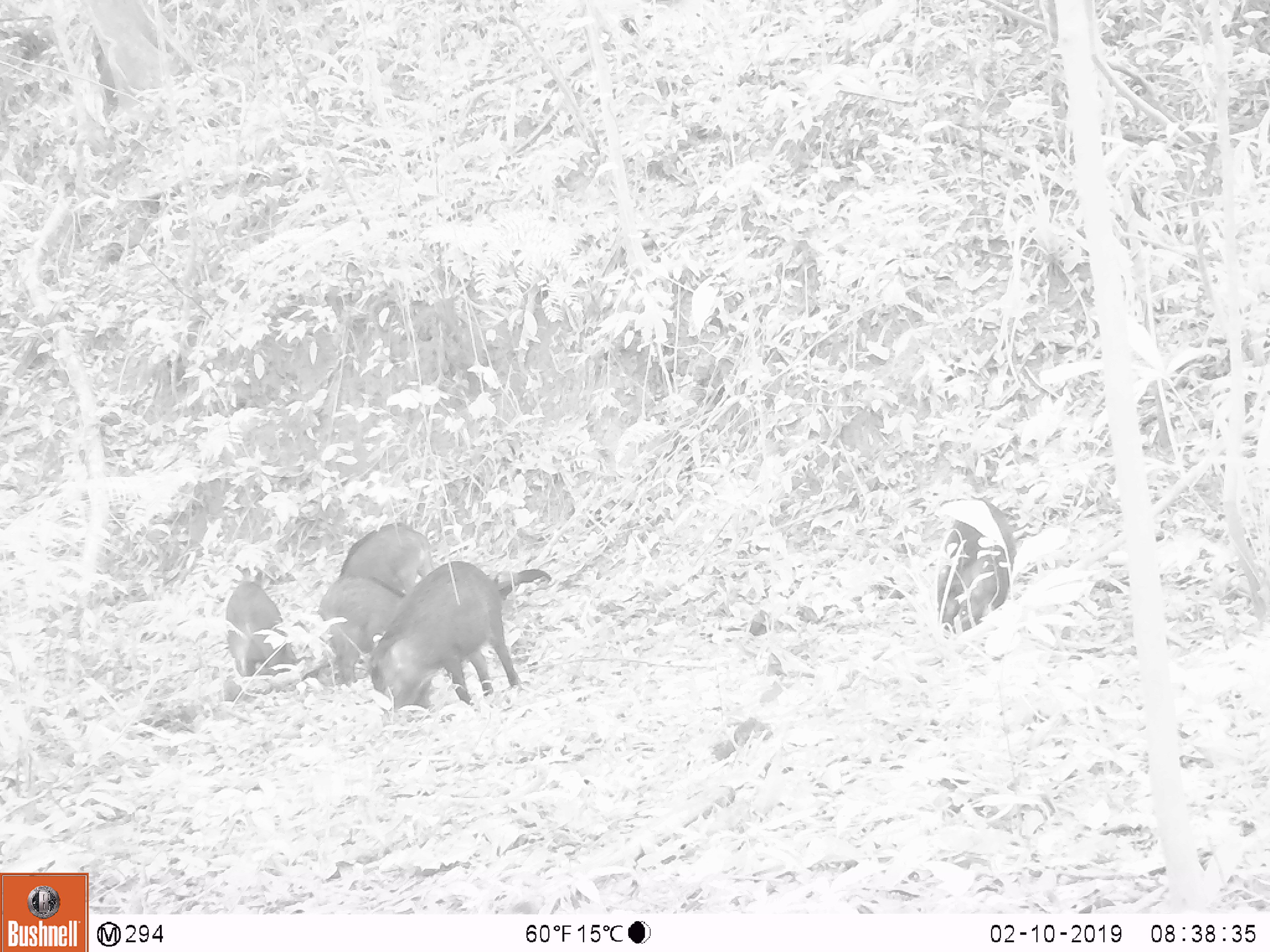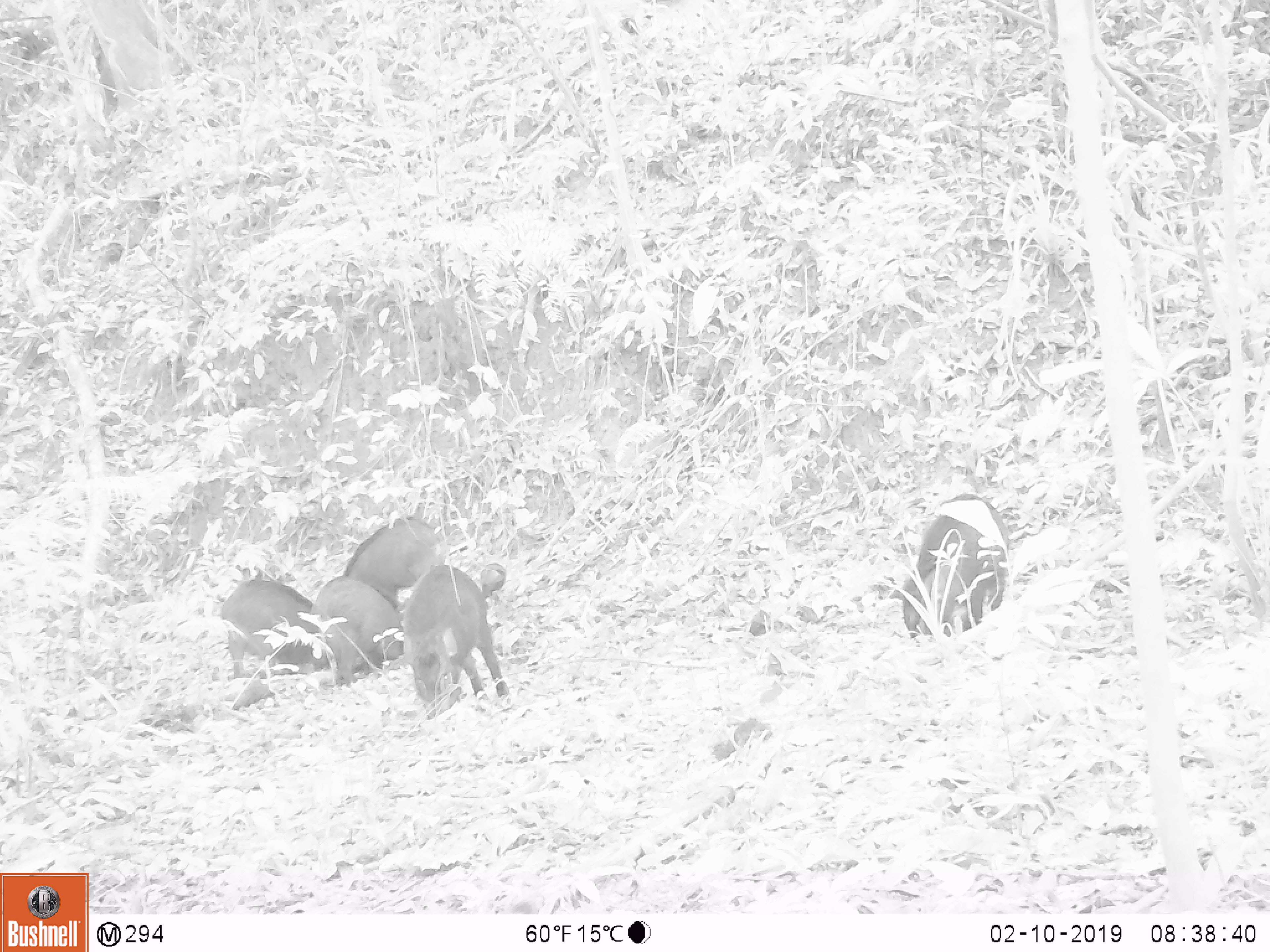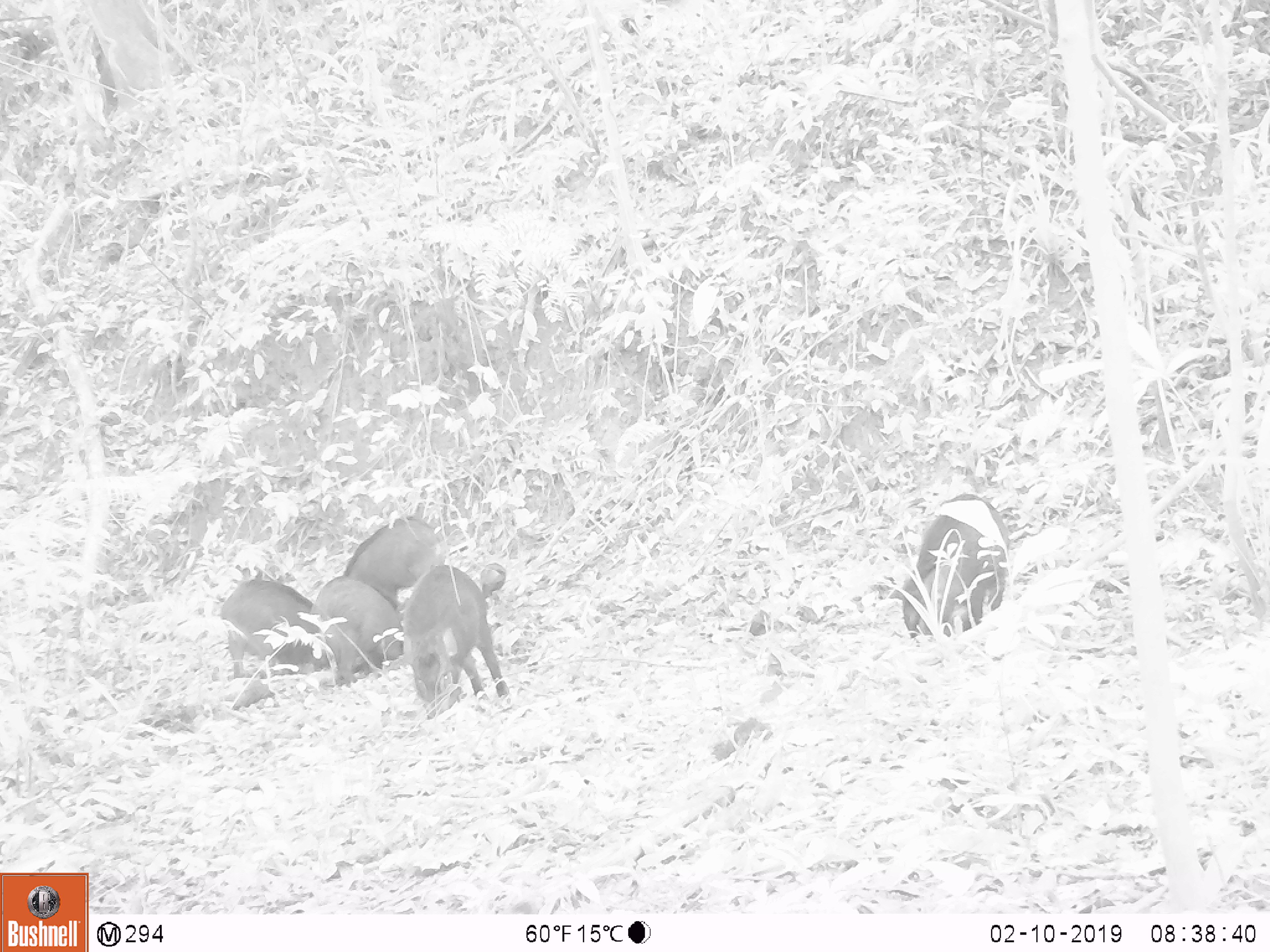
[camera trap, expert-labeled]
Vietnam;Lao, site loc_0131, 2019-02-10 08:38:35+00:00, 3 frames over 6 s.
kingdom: Animalia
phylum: Chordata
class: Mammalia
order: Artiodactyla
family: Suidae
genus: Sus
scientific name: Sus scrofa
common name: eurasian wild pig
Eurasian wild pig (Sus scrofa). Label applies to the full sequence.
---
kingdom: Animalia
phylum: Chordata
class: Aves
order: Galliformes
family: Phasianidae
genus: Gallus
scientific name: Gallus gallus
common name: red junglefowl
Red junglefowl (Gallus gallus). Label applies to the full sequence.